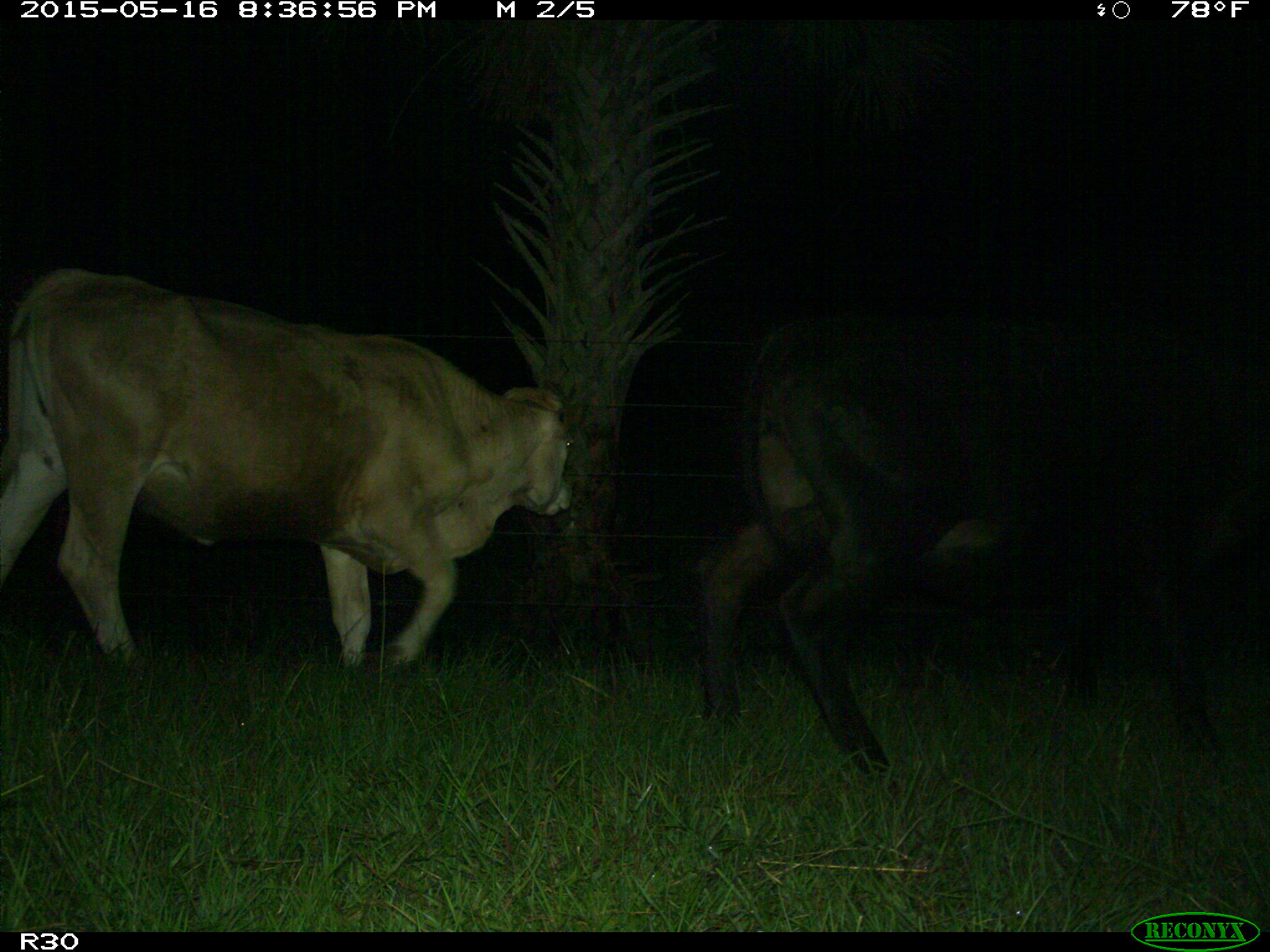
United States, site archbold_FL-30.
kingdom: Animalia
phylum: Chordata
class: Mammalia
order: Artiodactyla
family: Bovidae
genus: Bos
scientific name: Bos taurus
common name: domestic cow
Bos taurus (domestic cow).